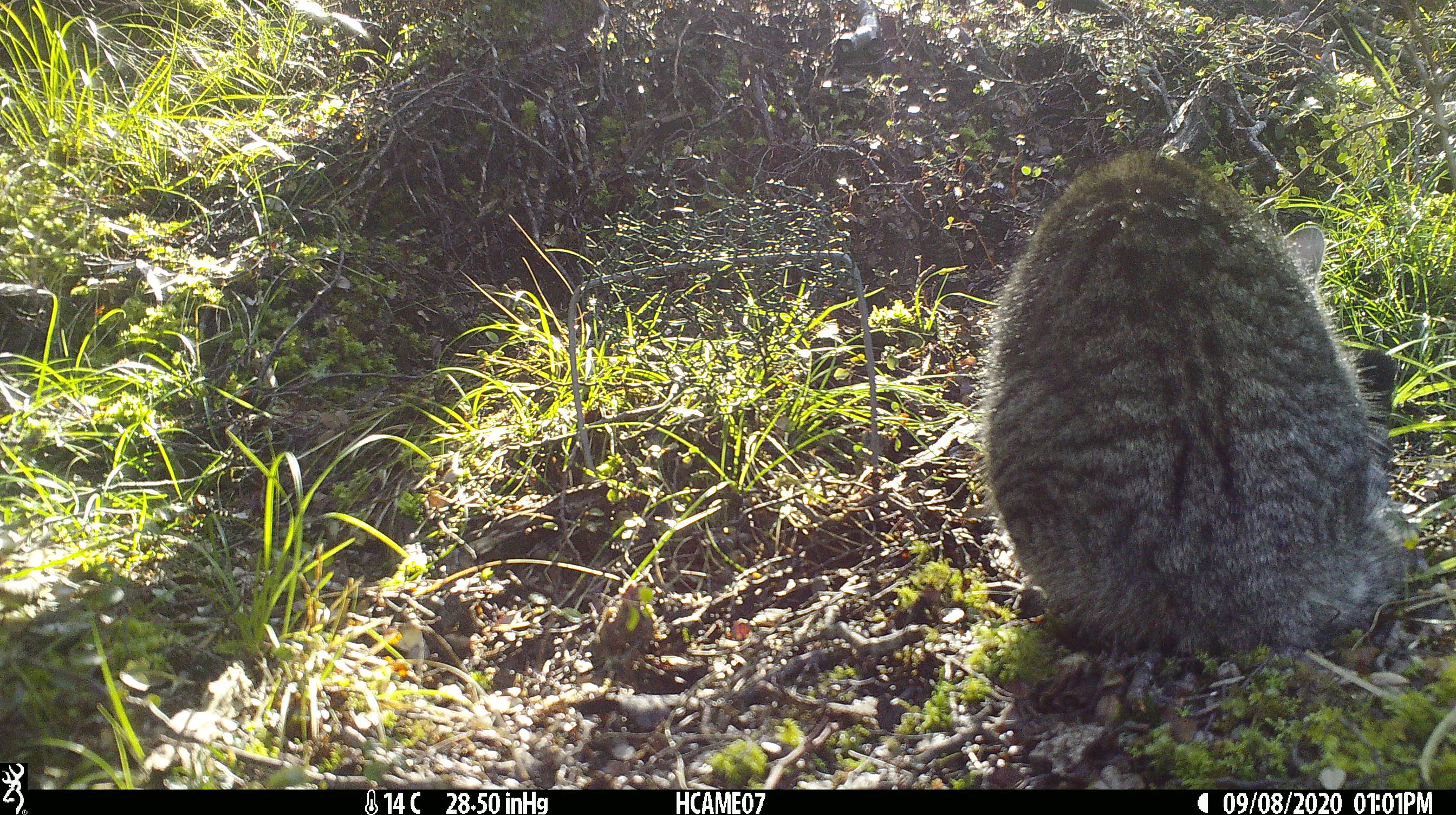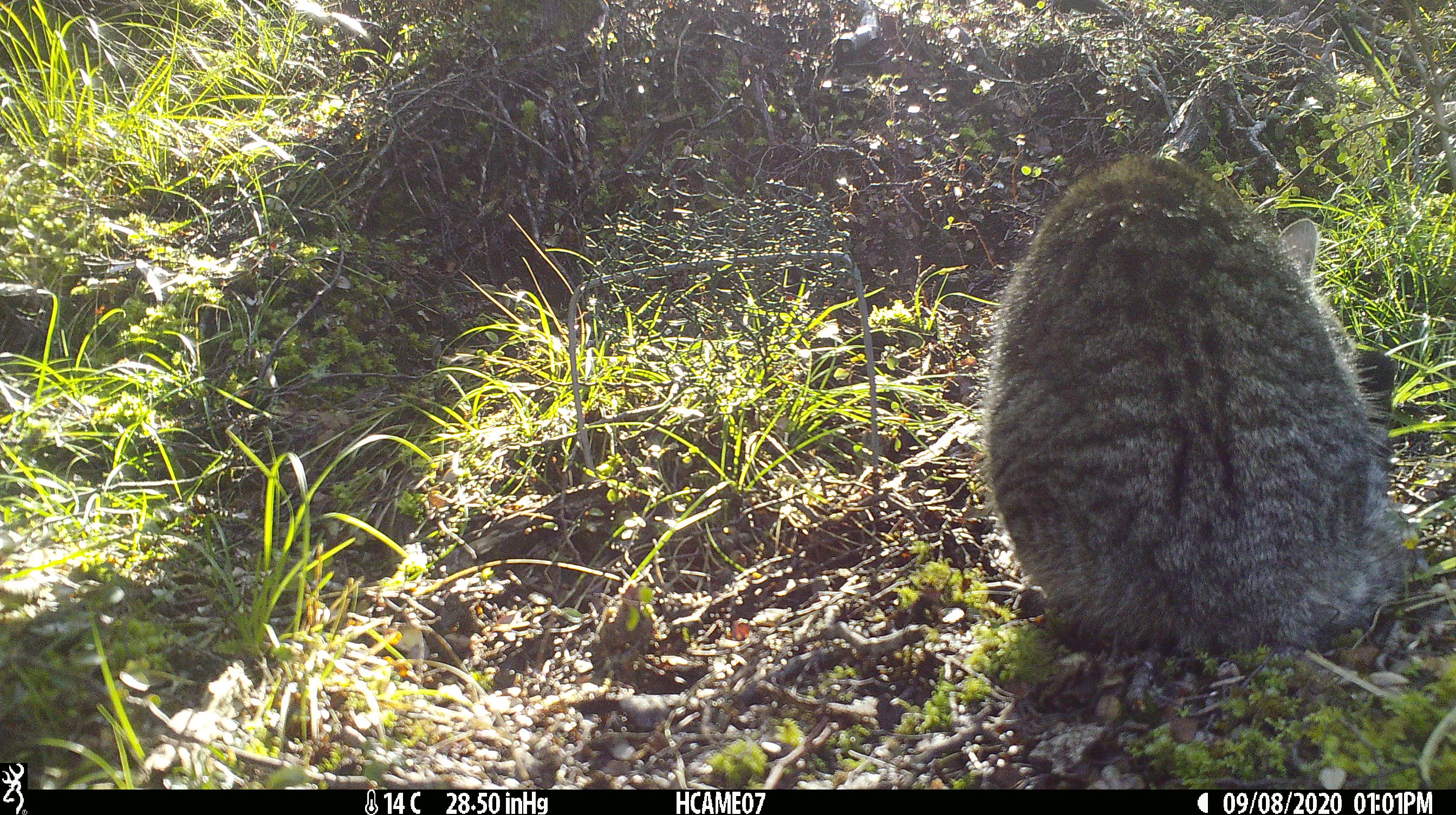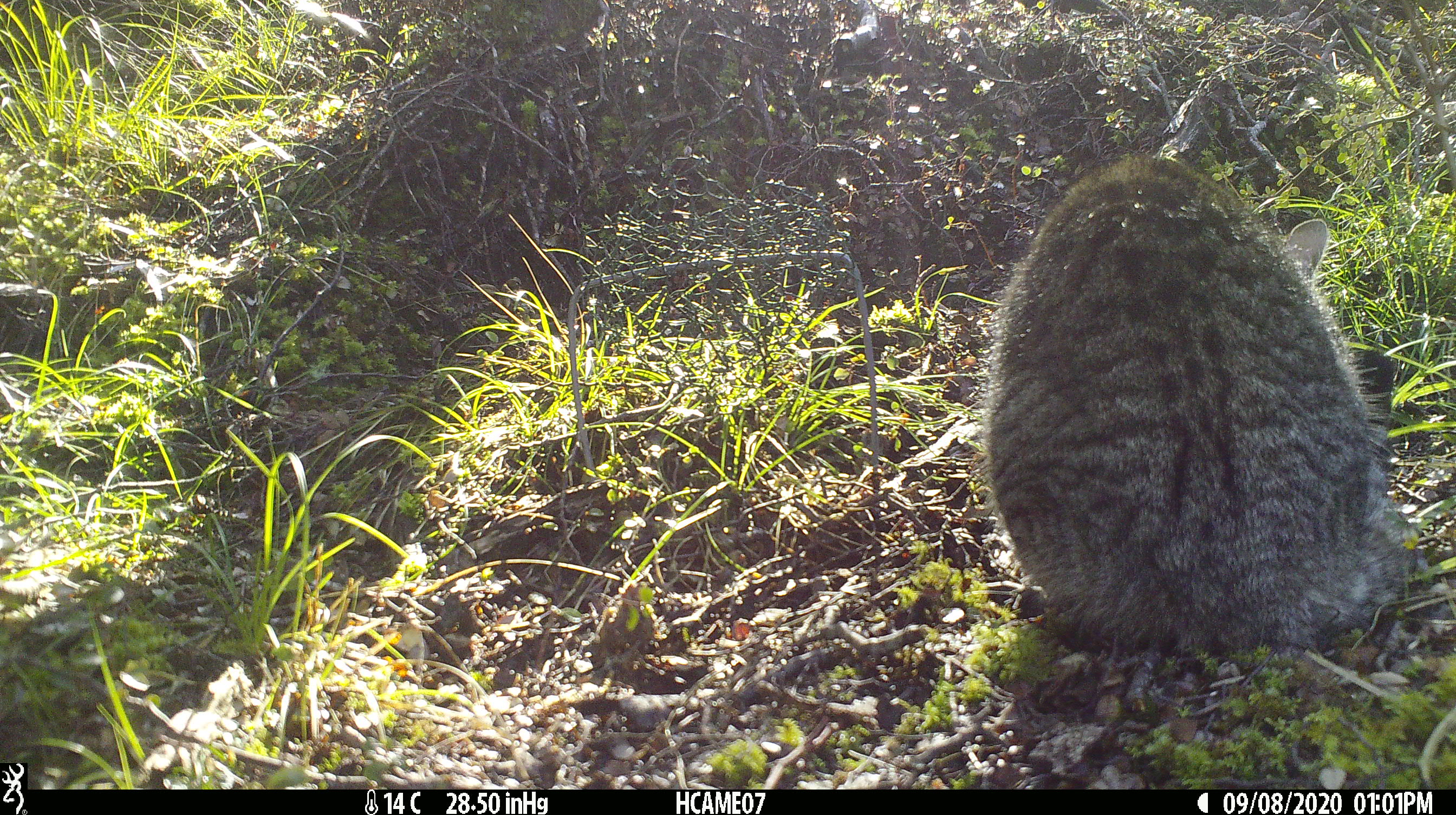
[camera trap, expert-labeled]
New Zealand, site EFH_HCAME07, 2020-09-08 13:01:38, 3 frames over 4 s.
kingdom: Animalia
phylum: Chordata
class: Mammalia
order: Carnivora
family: Felidae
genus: Felis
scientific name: Felis catus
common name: domestic cat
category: cat